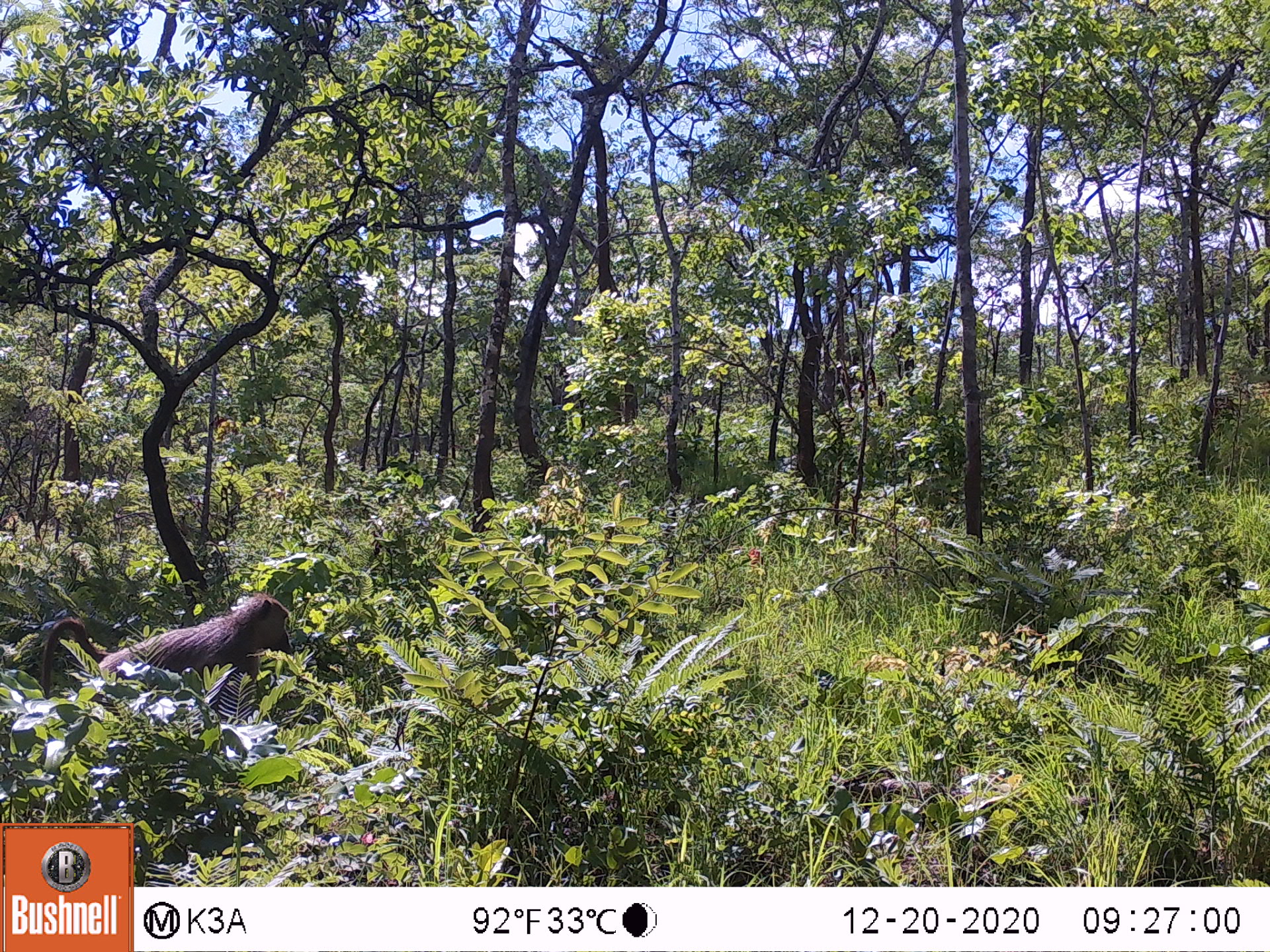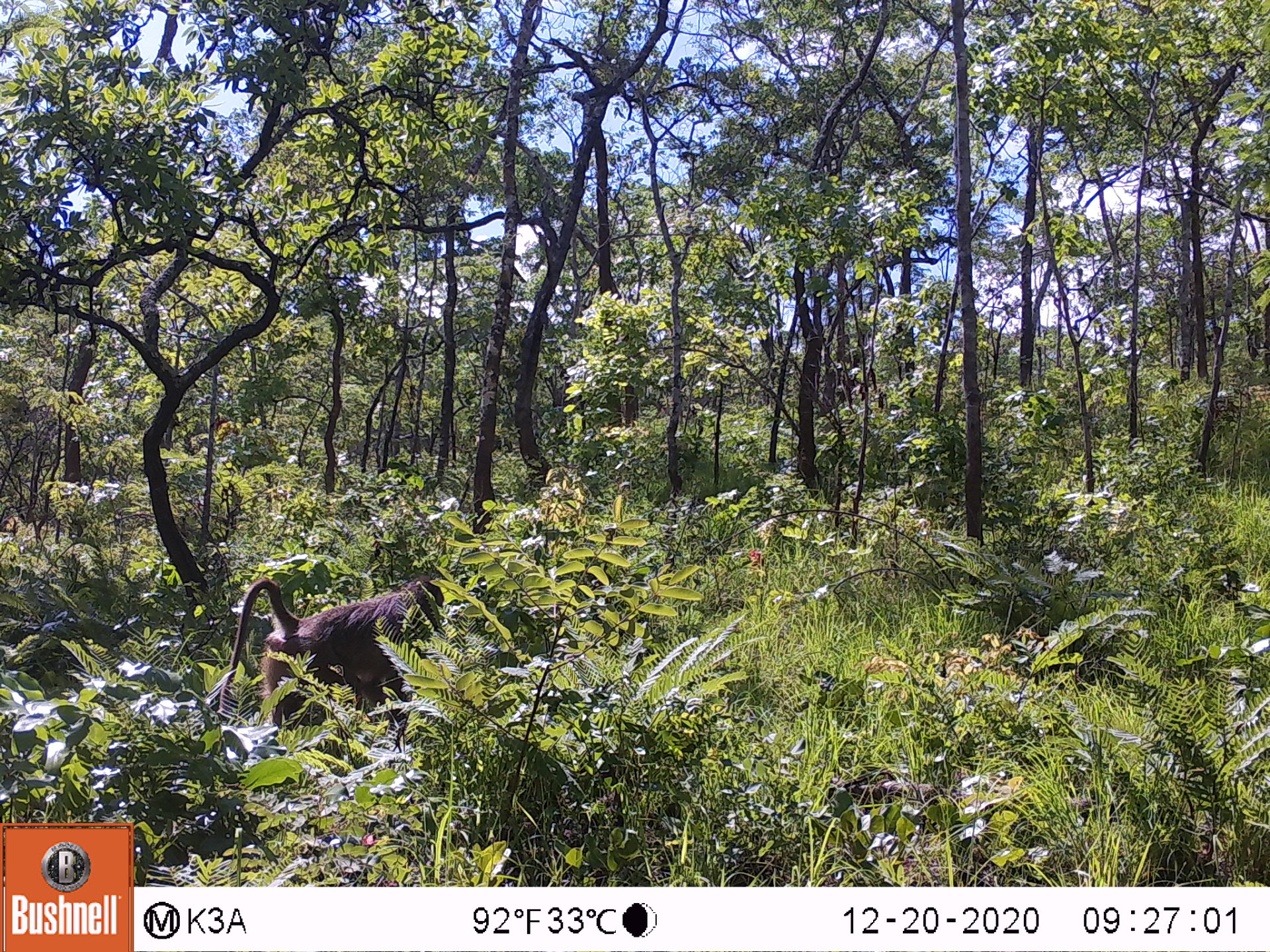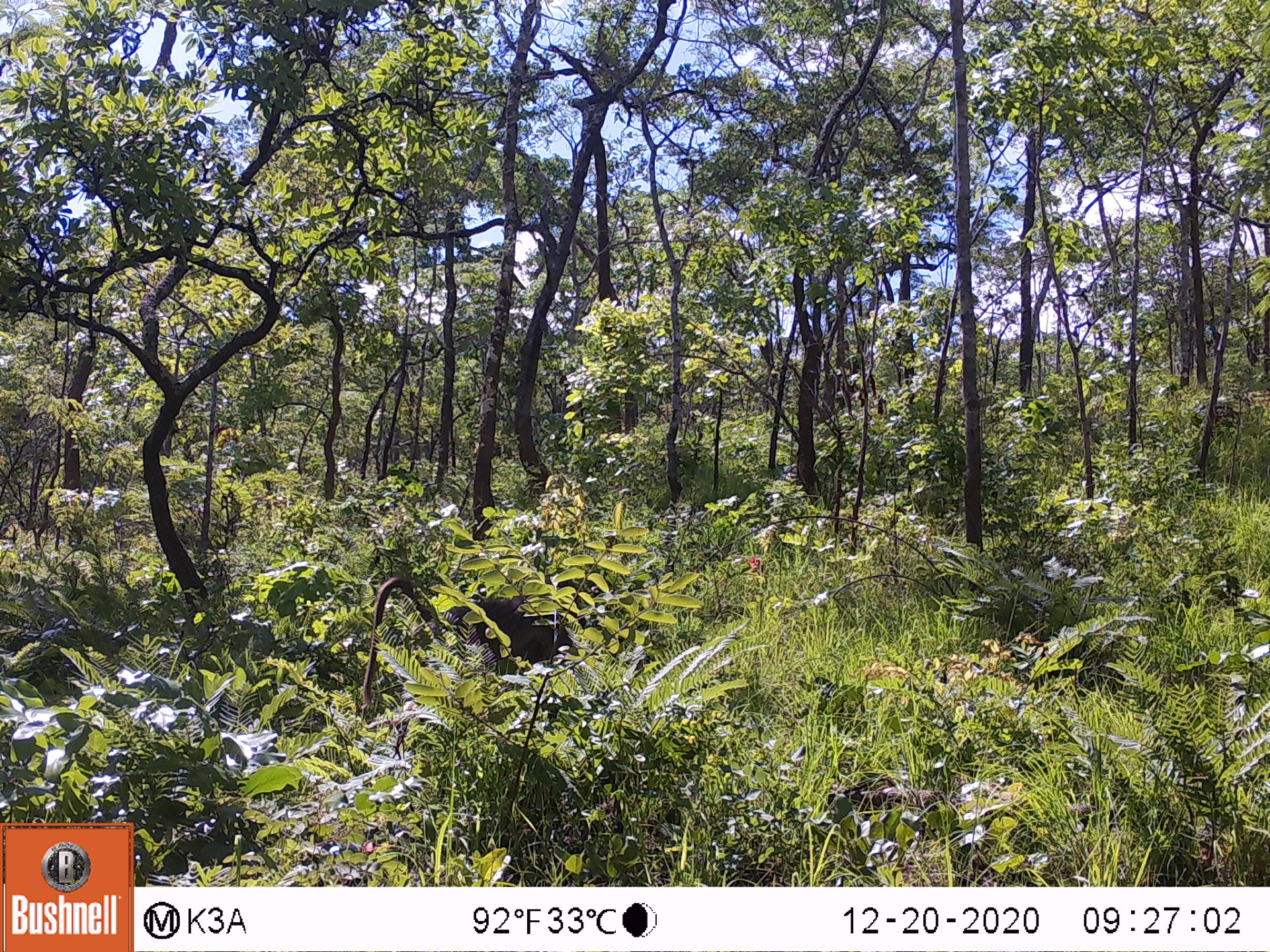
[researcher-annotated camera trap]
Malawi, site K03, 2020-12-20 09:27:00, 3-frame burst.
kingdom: Animalia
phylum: Chordata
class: Mammalia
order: Primates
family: Cercopithecidae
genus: Papio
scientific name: Papio cynocephalus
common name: yellow baboon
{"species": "yellow baboon (Papio cynocephalus)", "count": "1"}